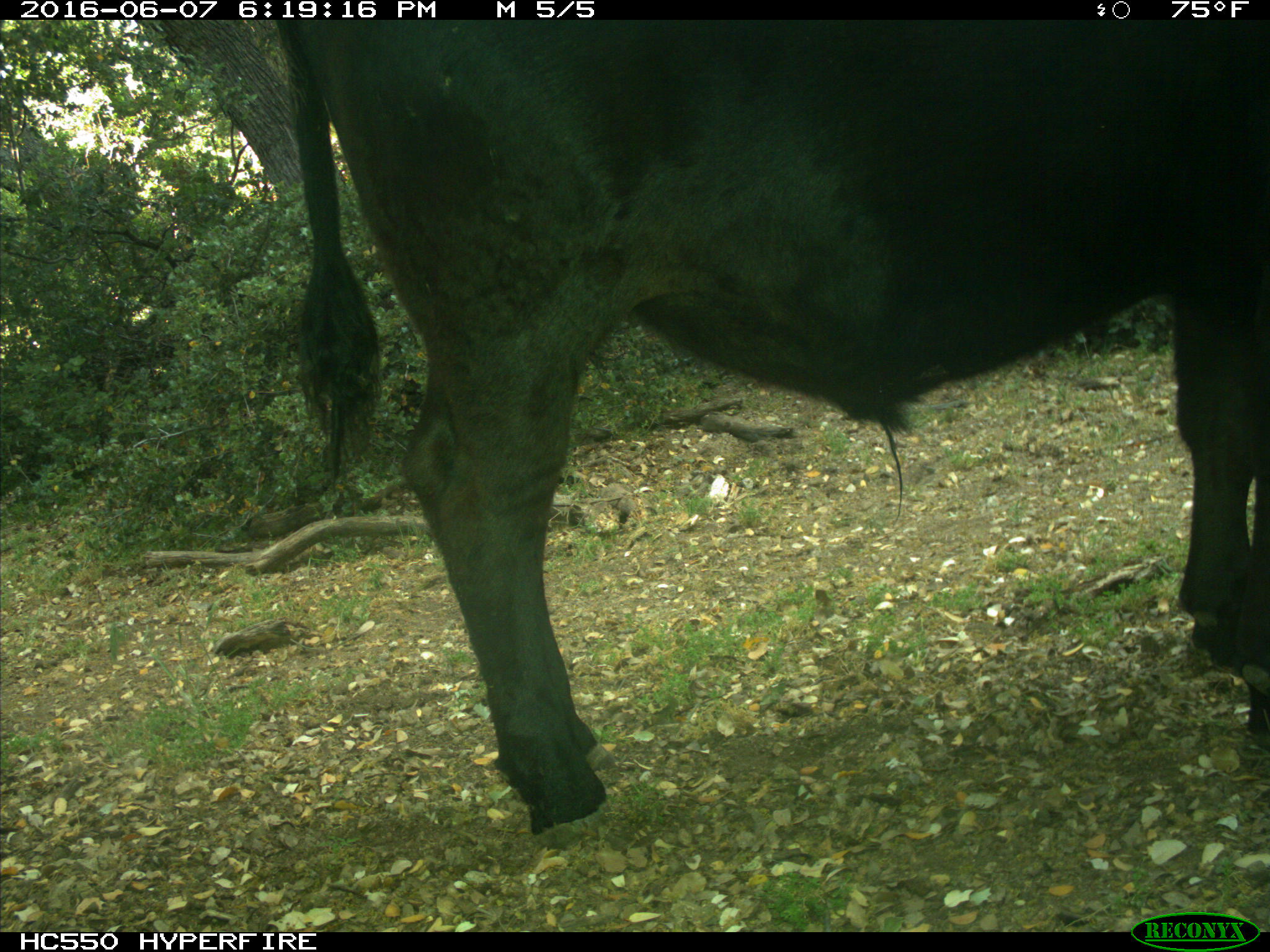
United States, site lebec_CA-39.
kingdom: Animalia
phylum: Chordata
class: Mammalia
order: Artiodactyla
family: Bovidae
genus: Bos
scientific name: Bos taurus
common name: domestic cow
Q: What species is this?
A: Bos taurus (domestic cow).